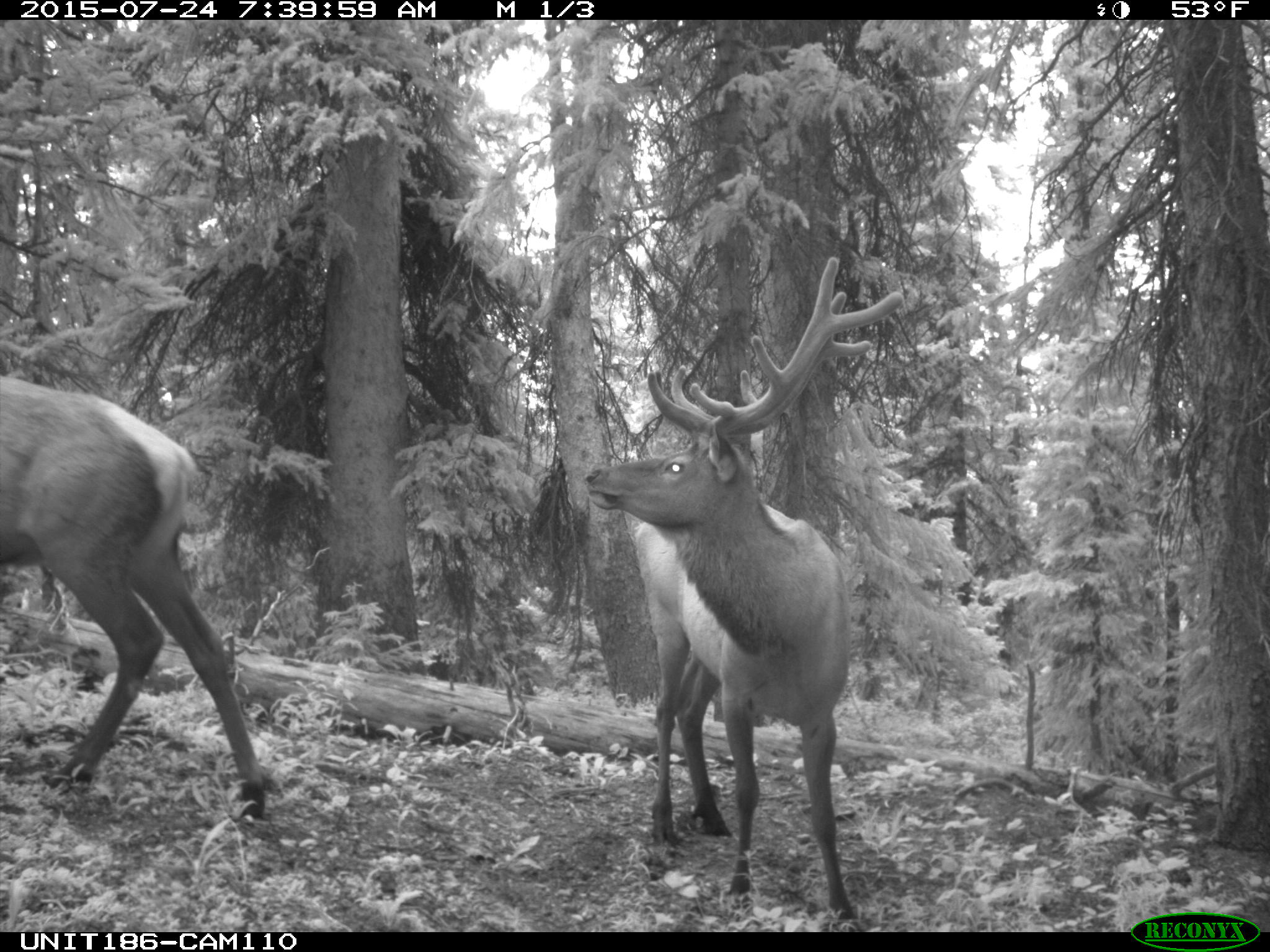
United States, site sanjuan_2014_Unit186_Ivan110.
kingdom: Animalia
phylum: Chordata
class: Mammalia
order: Artiodactyla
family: Cervidae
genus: Cervus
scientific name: Cervus elaphus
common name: red deer